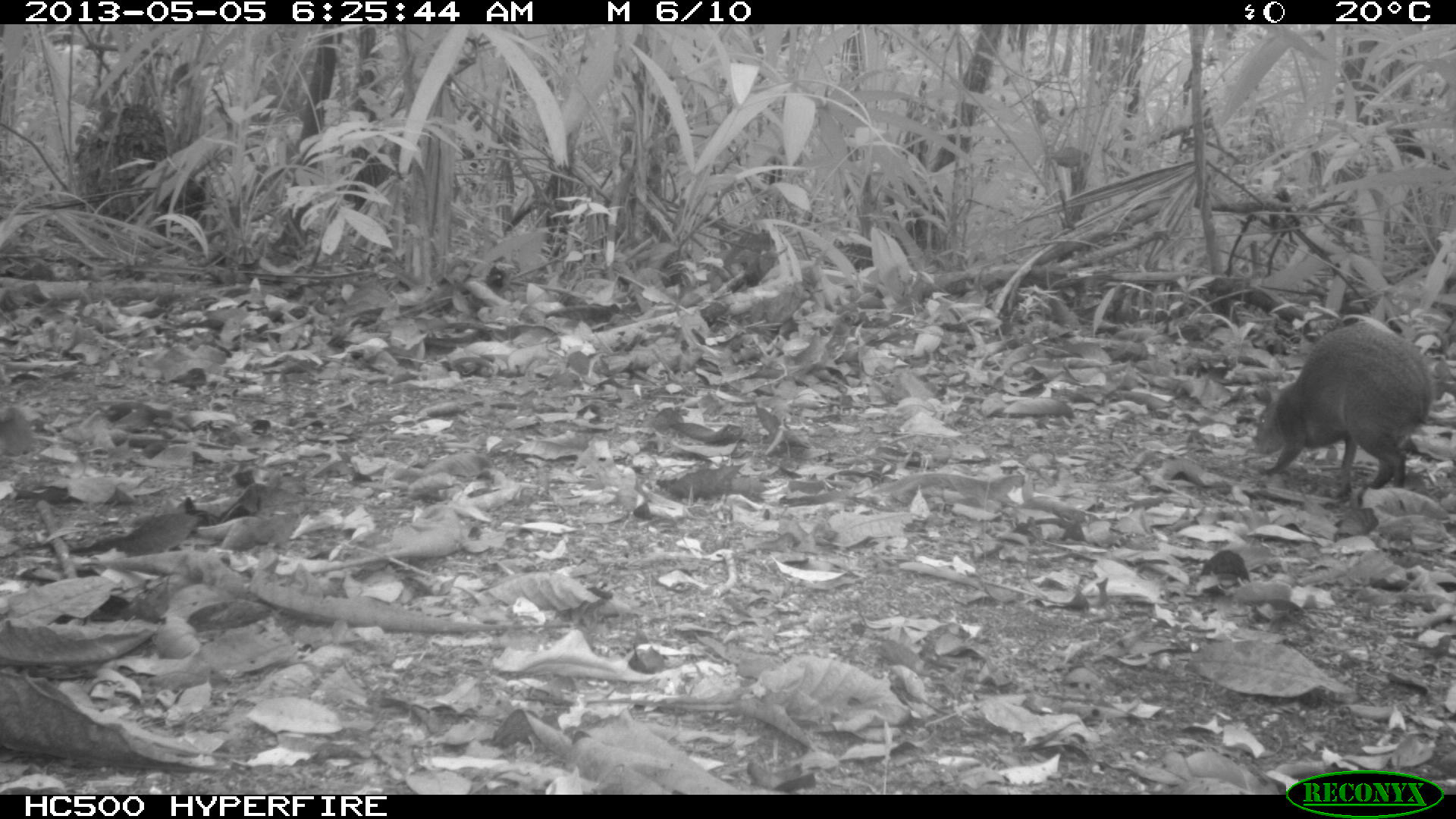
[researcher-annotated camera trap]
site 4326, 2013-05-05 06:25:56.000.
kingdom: Animalia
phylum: Chordata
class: Mammalia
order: Rodentia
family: Dasyproctidae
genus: Dasyprocta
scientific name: Dasyprocta punctata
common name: central american agouti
Dasyprocta punctata (central american agouti), count 1.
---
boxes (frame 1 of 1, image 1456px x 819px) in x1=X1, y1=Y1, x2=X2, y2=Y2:
dasyprocta punctata: x1=1252, y1=319, x2=1436, y2=492